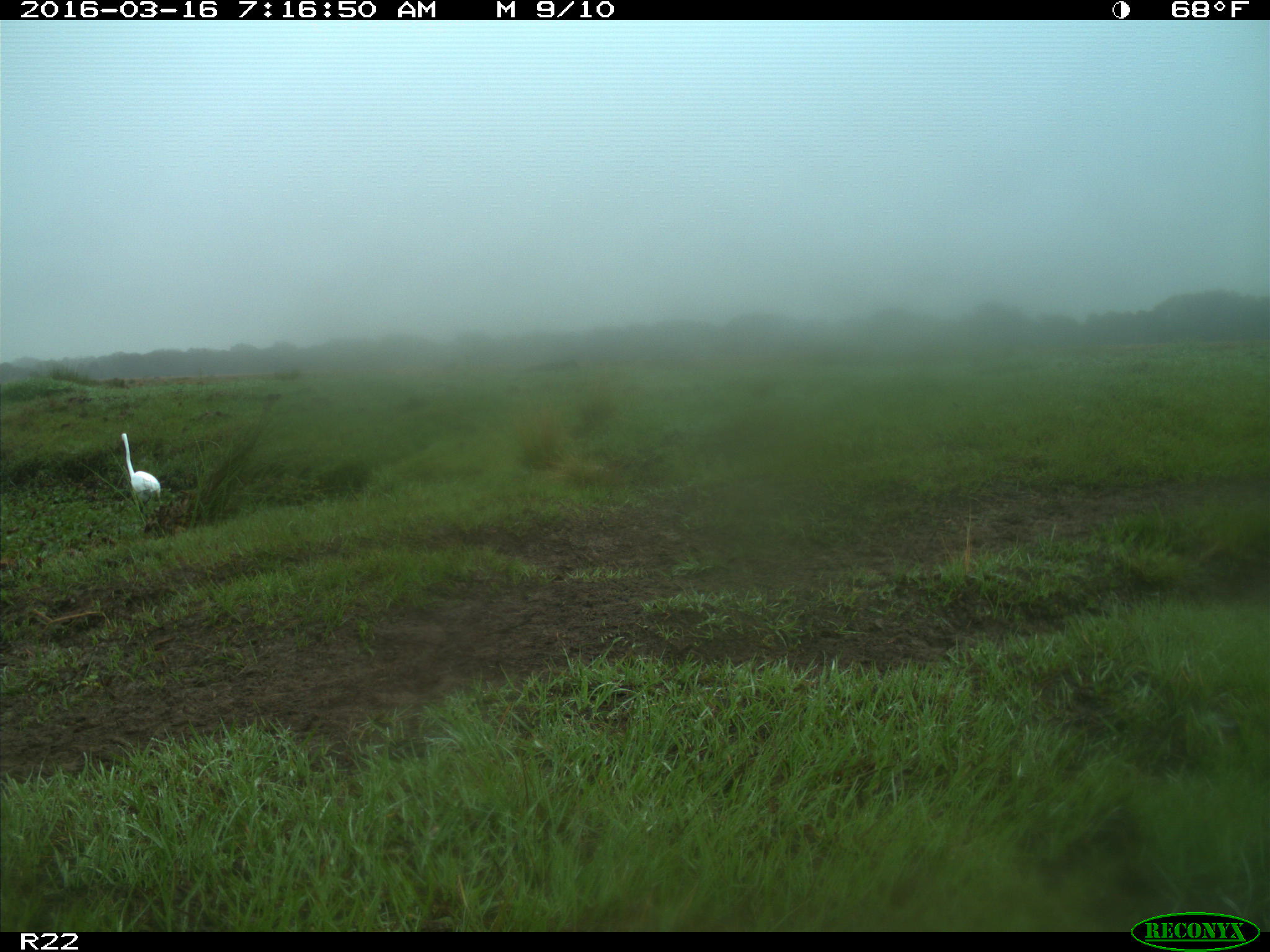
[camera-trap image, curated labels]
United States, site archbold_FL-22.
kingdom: Animalia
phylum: Chordata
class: Aves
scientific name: Aves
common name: birds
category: unidentified bird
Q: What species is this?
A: Unidentified bird (birds) (Aves).